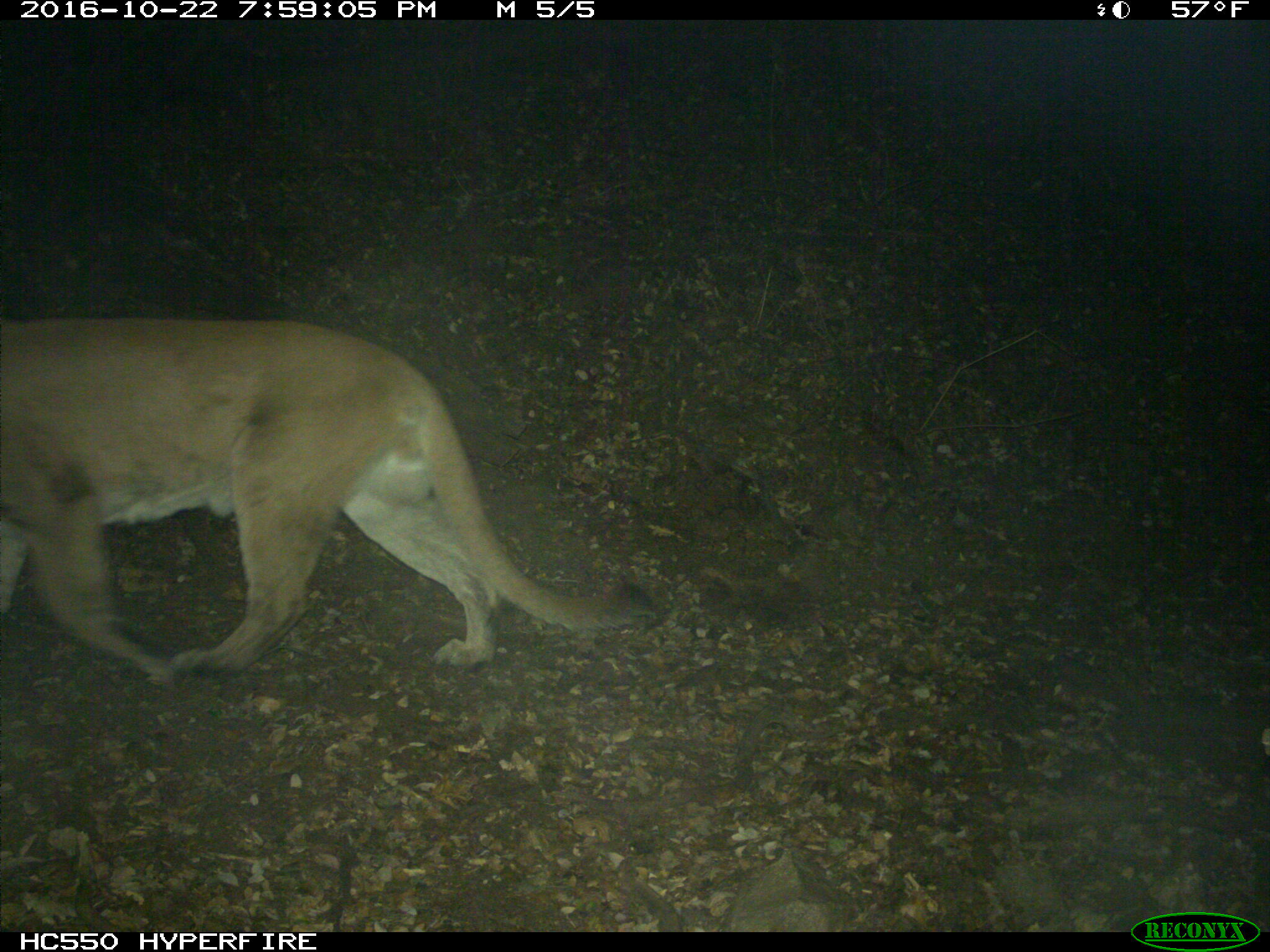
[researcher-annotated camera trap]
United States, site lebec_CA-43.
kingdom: Animalia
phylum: Chordata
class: Mammalia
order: Carnivora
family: Felidae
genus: Puma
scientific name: Puma concolor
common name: mountain lion